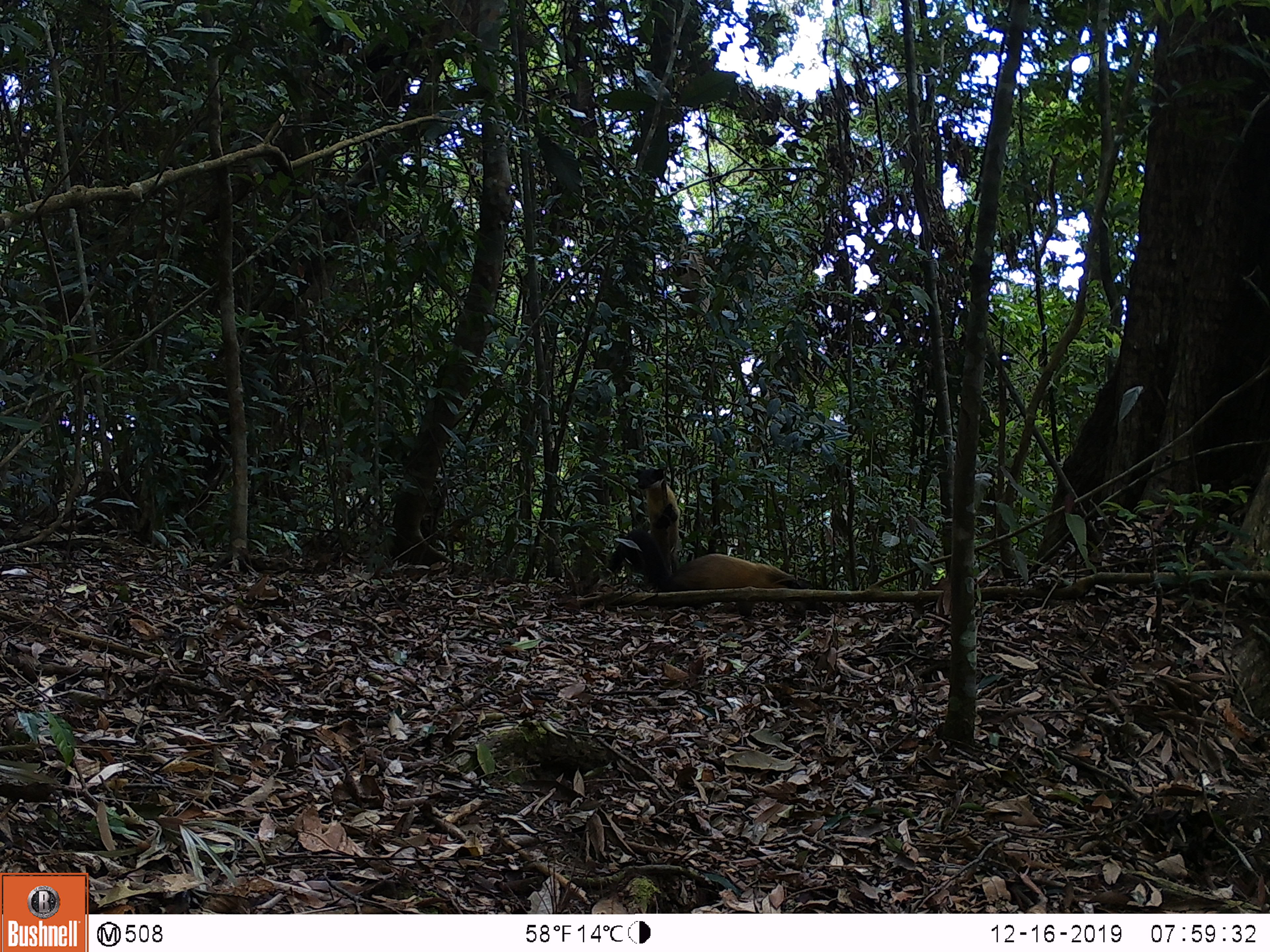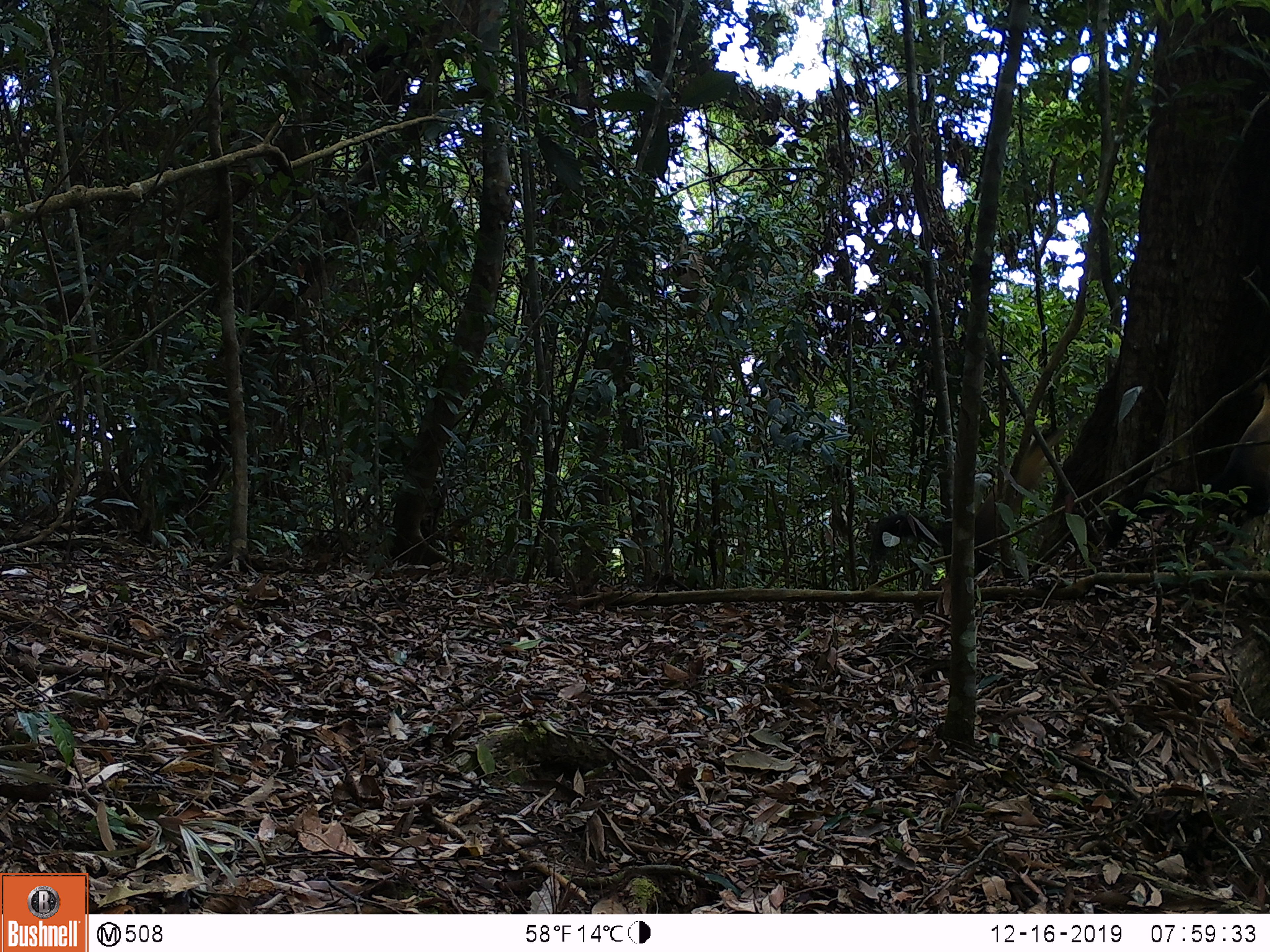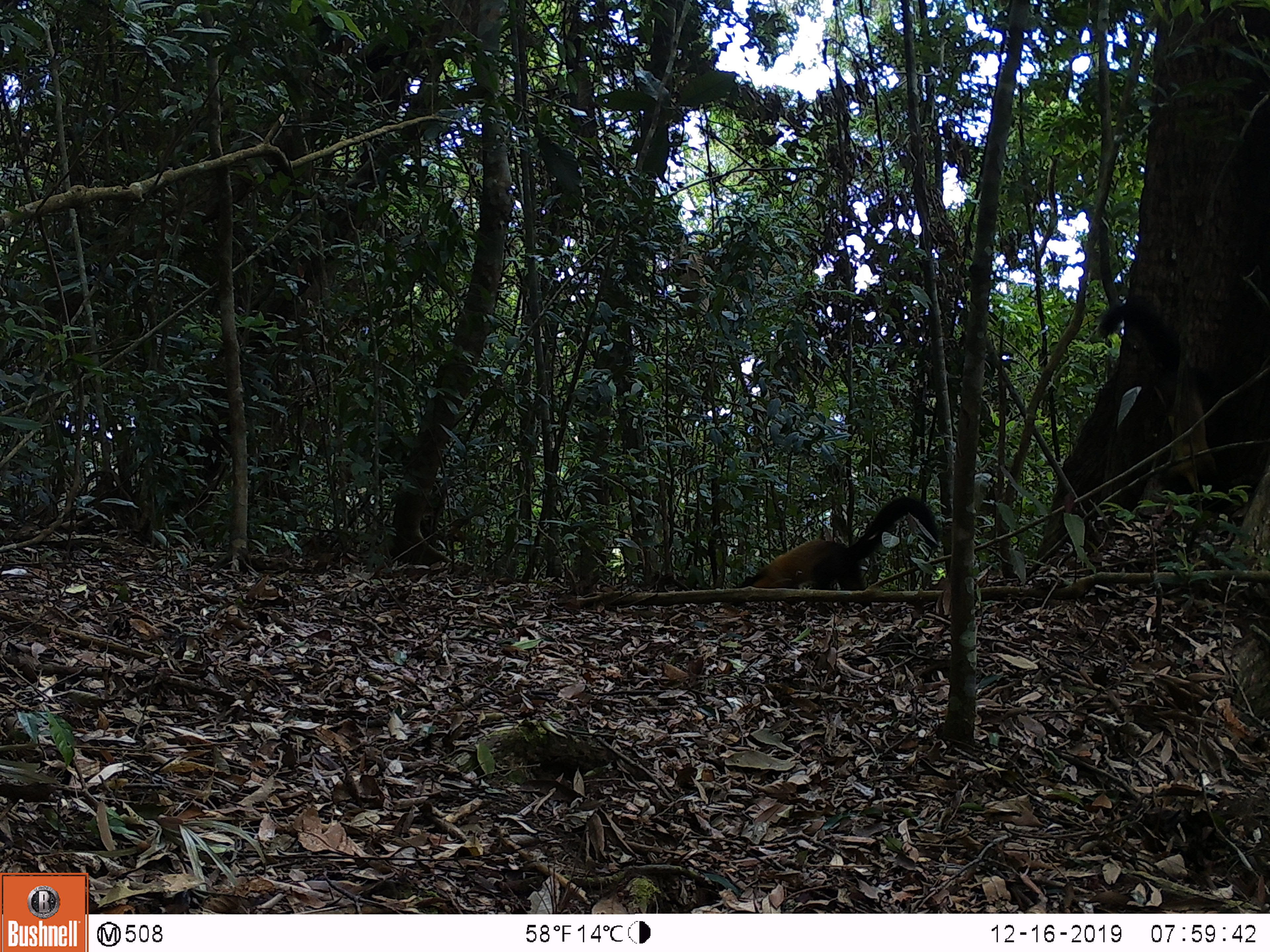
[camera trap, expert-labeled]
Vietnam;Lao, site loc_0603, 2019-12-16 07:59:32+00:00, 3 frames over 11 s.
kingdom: Animalia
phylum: Chordata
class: Mammalia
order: Carnivora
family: Mustelidae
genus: Martes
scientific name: Martes flavigula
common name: yellow-throated marten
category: yellow throated marten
Yellow throated marten (yellow-throated marten) (Martes flavigula). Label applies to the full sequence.